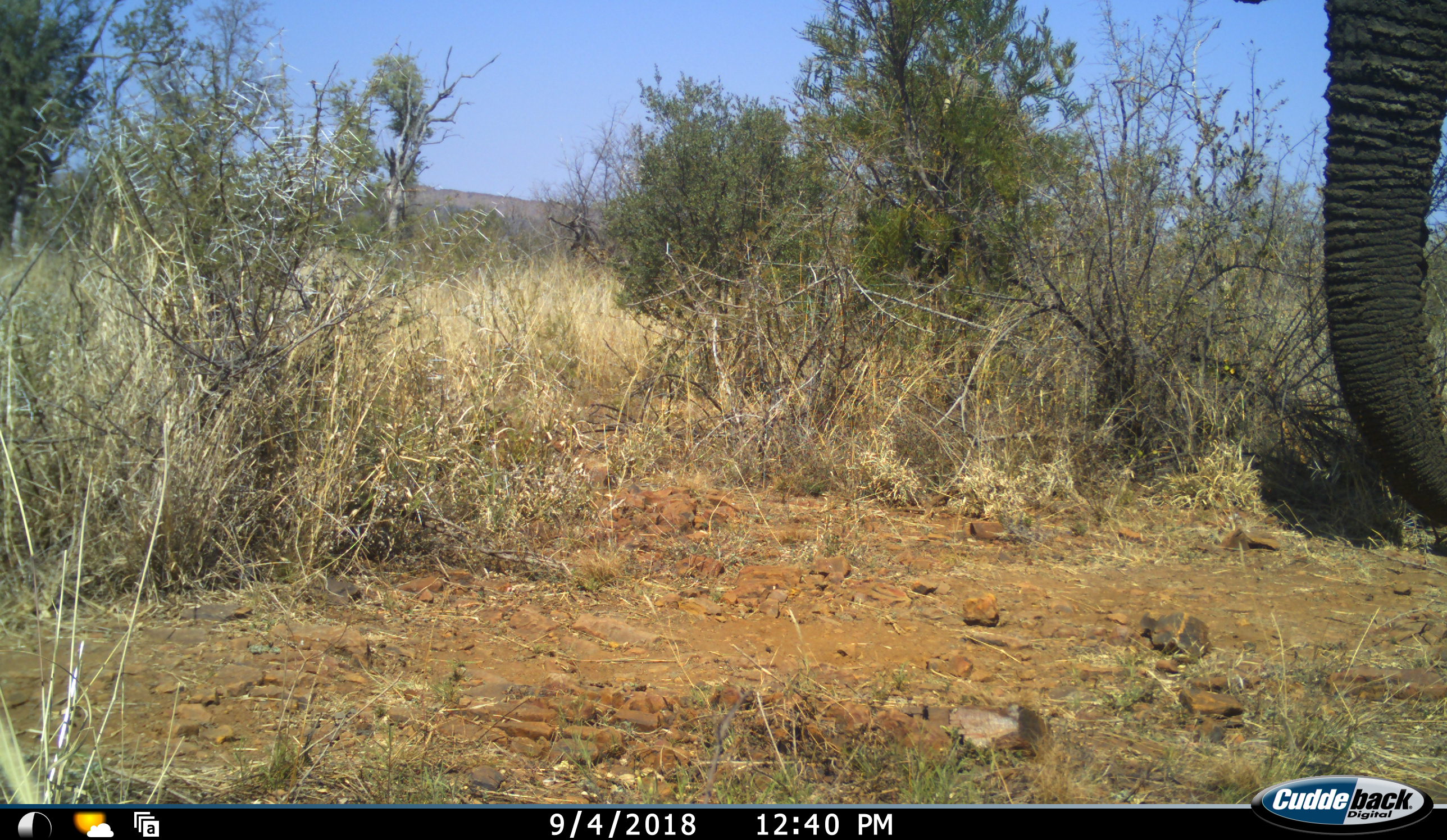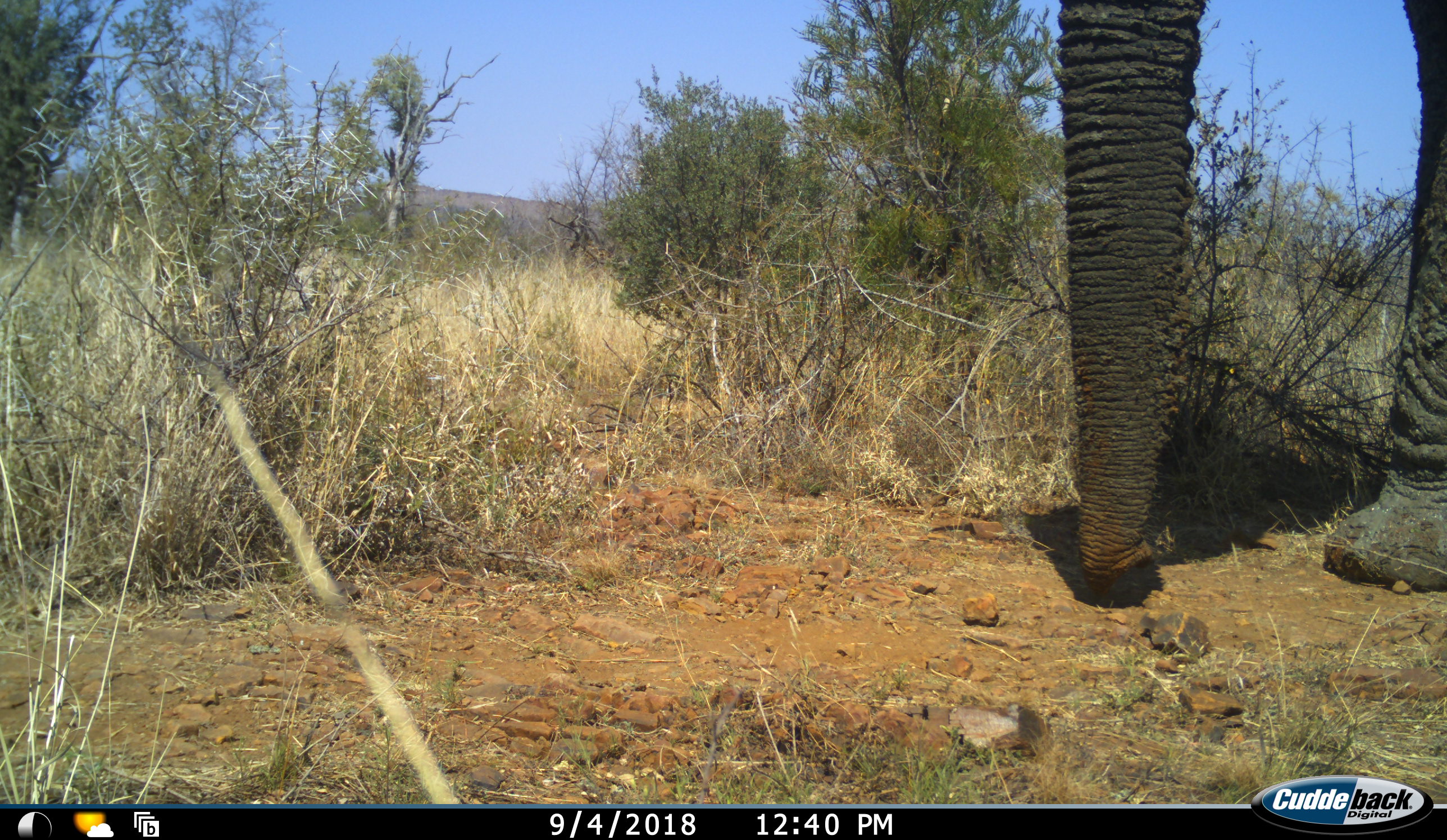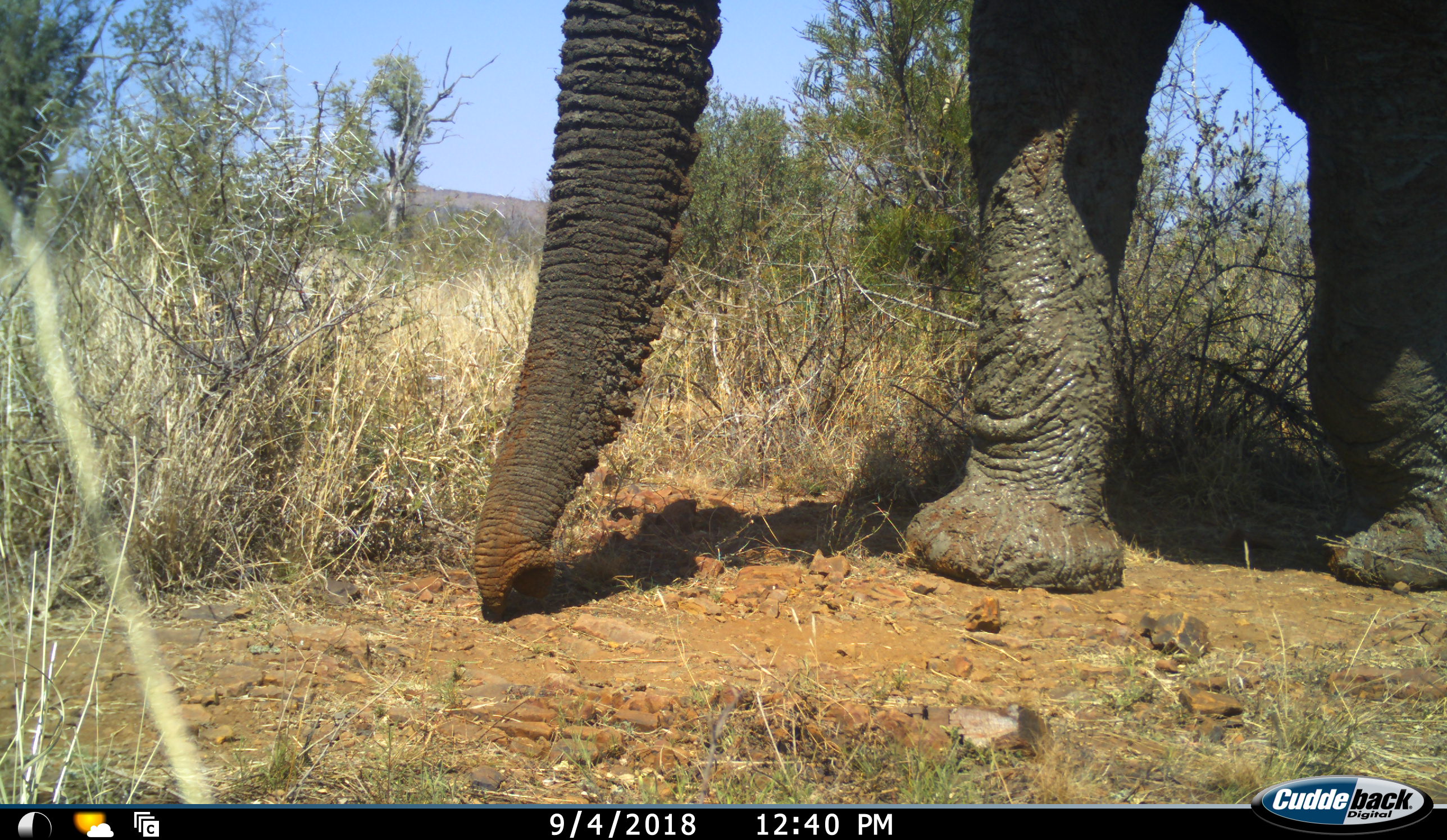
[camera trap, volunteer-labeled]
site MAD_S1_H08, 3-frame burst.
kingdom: Animalia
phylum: Chordata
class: Mammalia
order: Proboscidea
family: Elephantidae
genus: Loxodonta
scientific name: Loxodonta africana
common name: african bush elephant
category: elephant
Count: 1.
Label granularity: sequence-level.